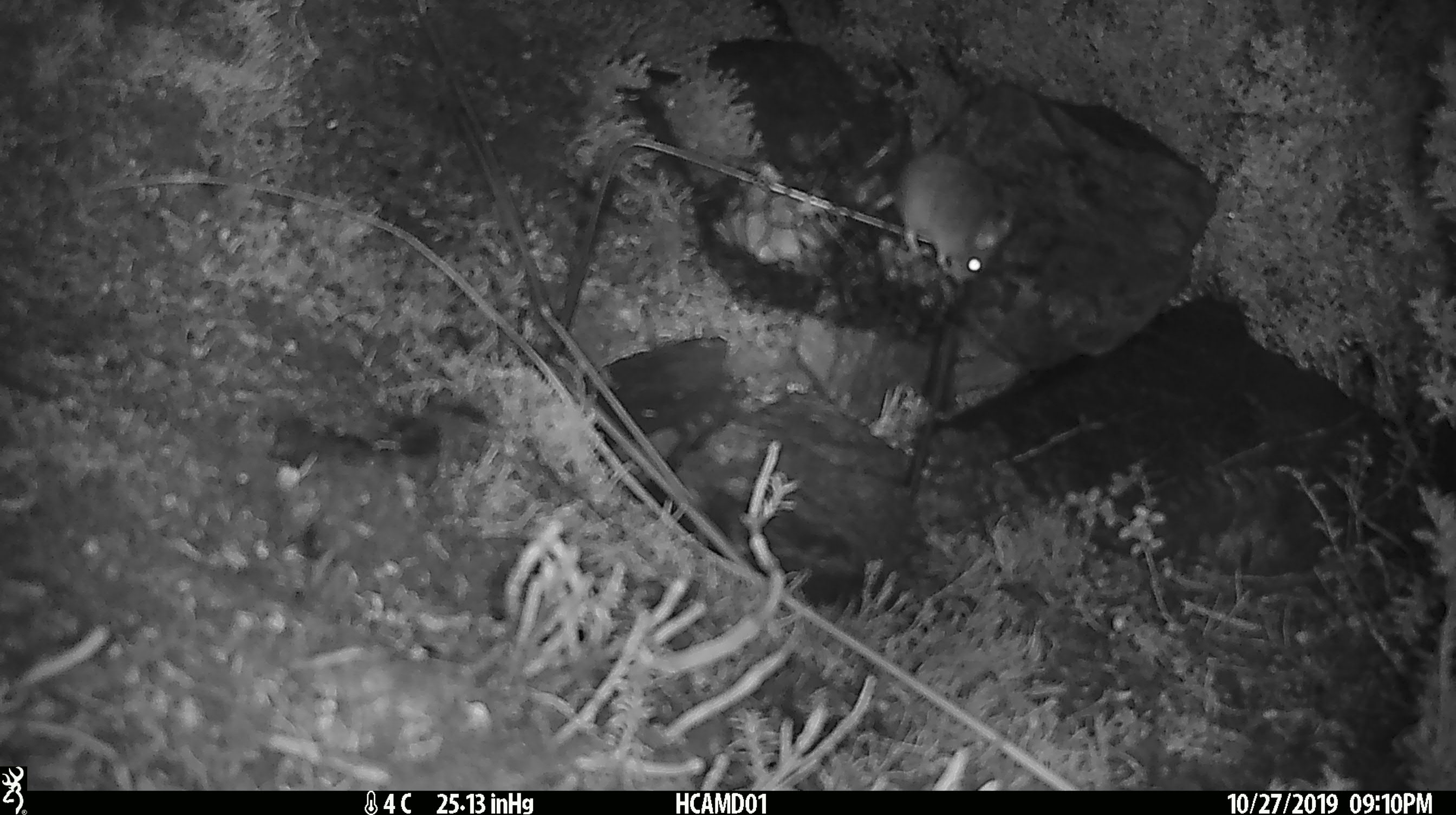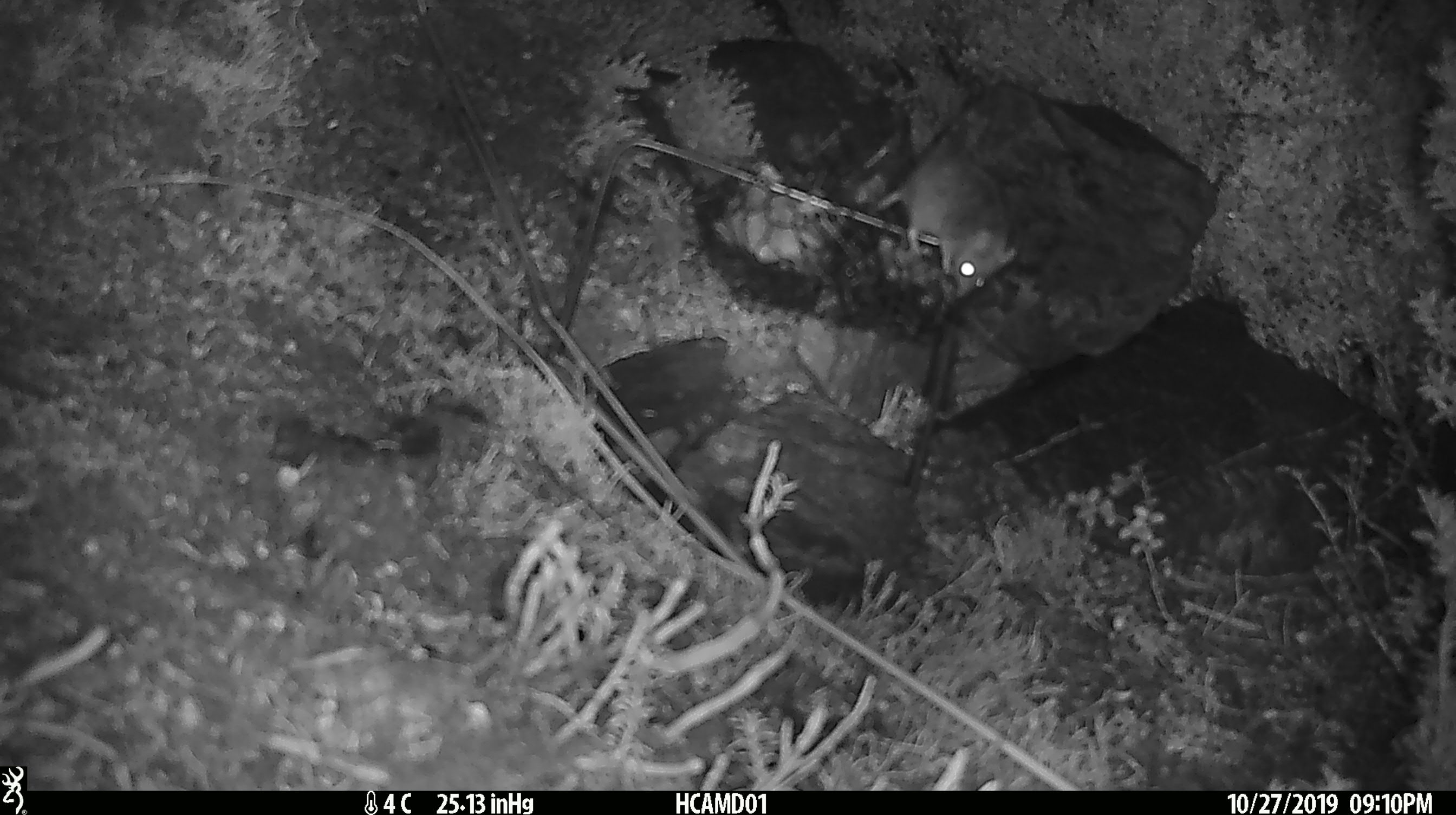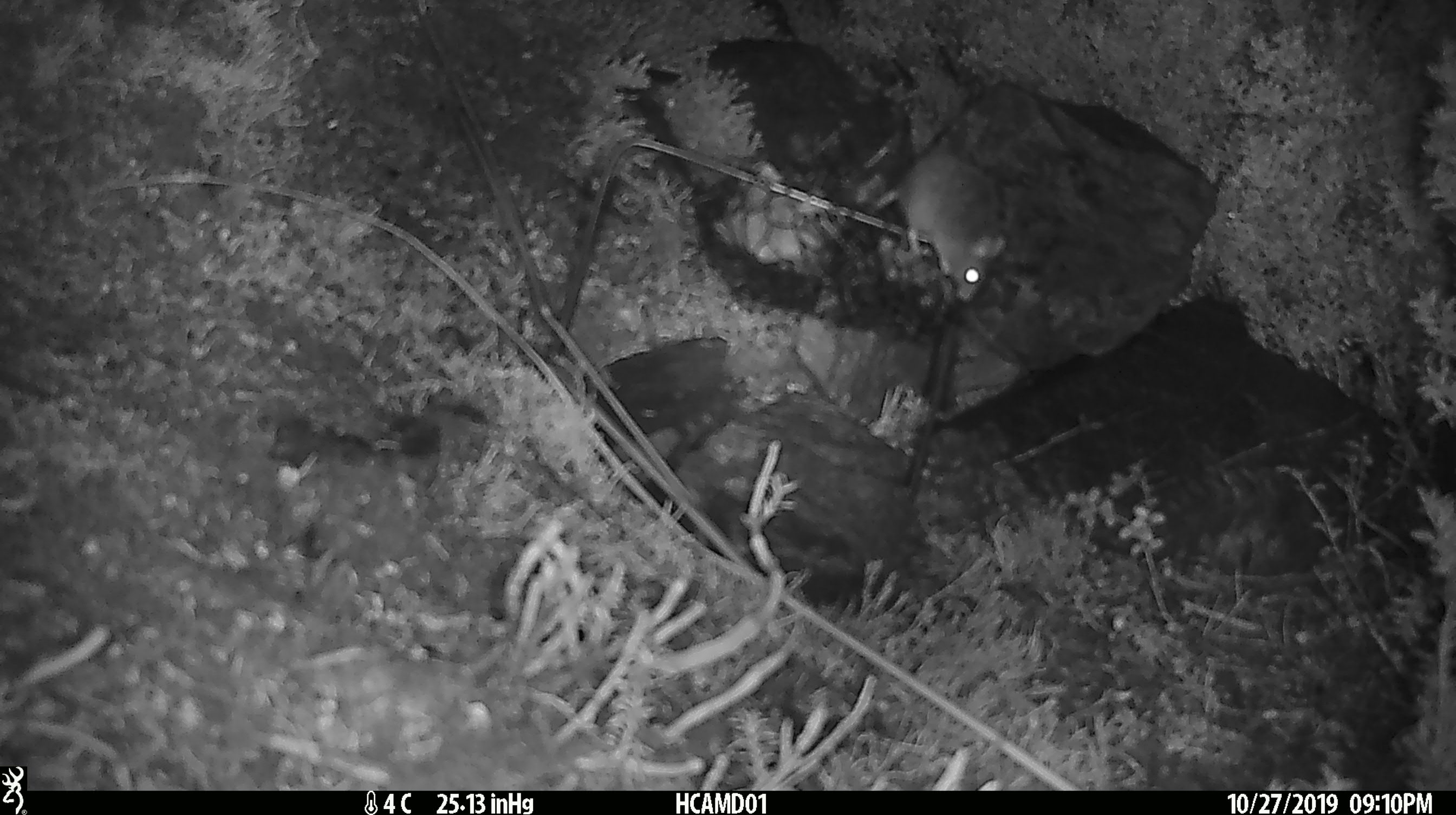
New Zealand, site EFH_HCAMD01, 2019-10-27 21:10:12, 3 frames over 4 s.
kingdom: Animalia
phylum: Chordata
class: Mammalia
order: Rodentia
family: Muridae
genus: Mus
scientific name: Mus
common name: mouse